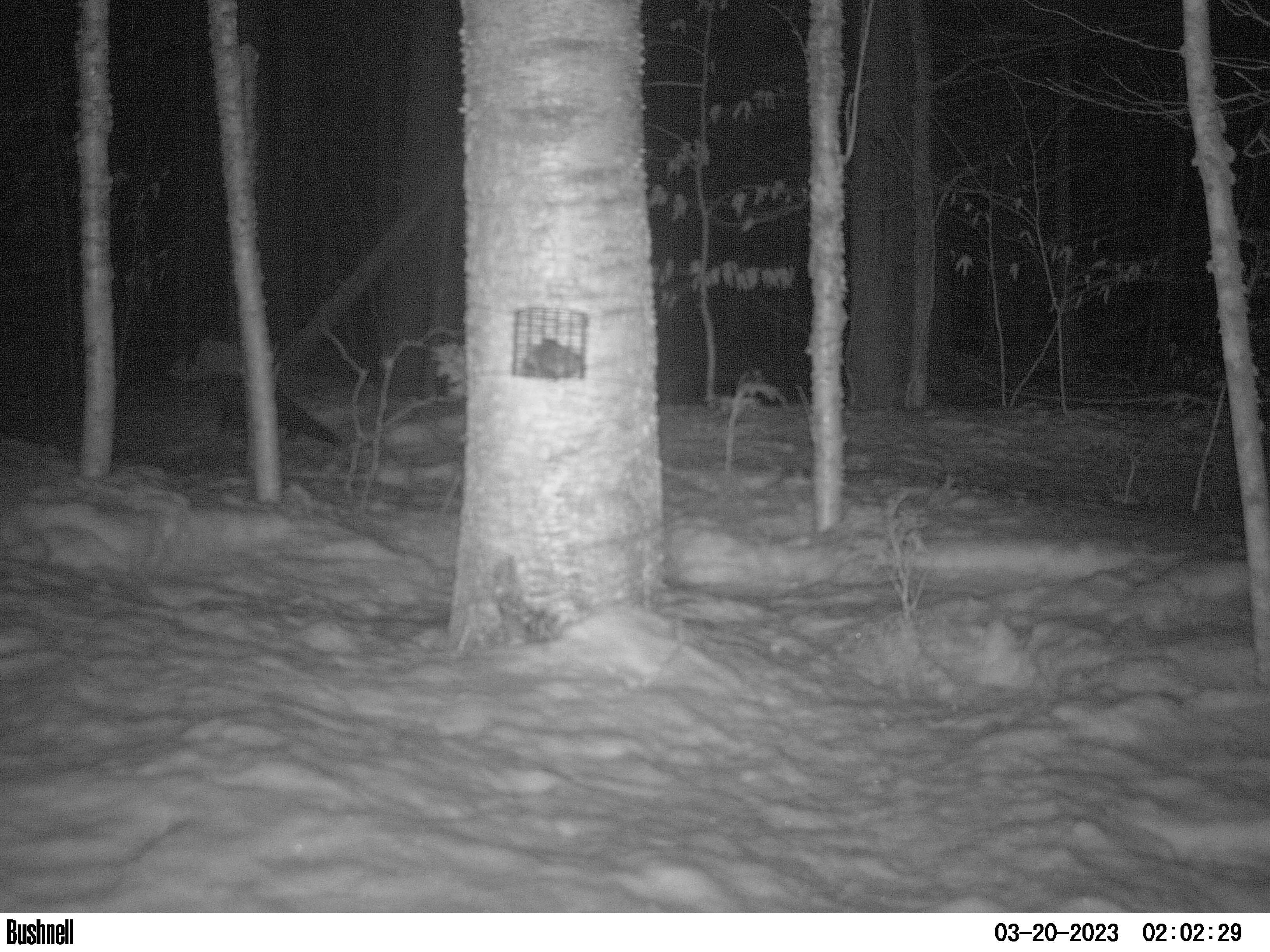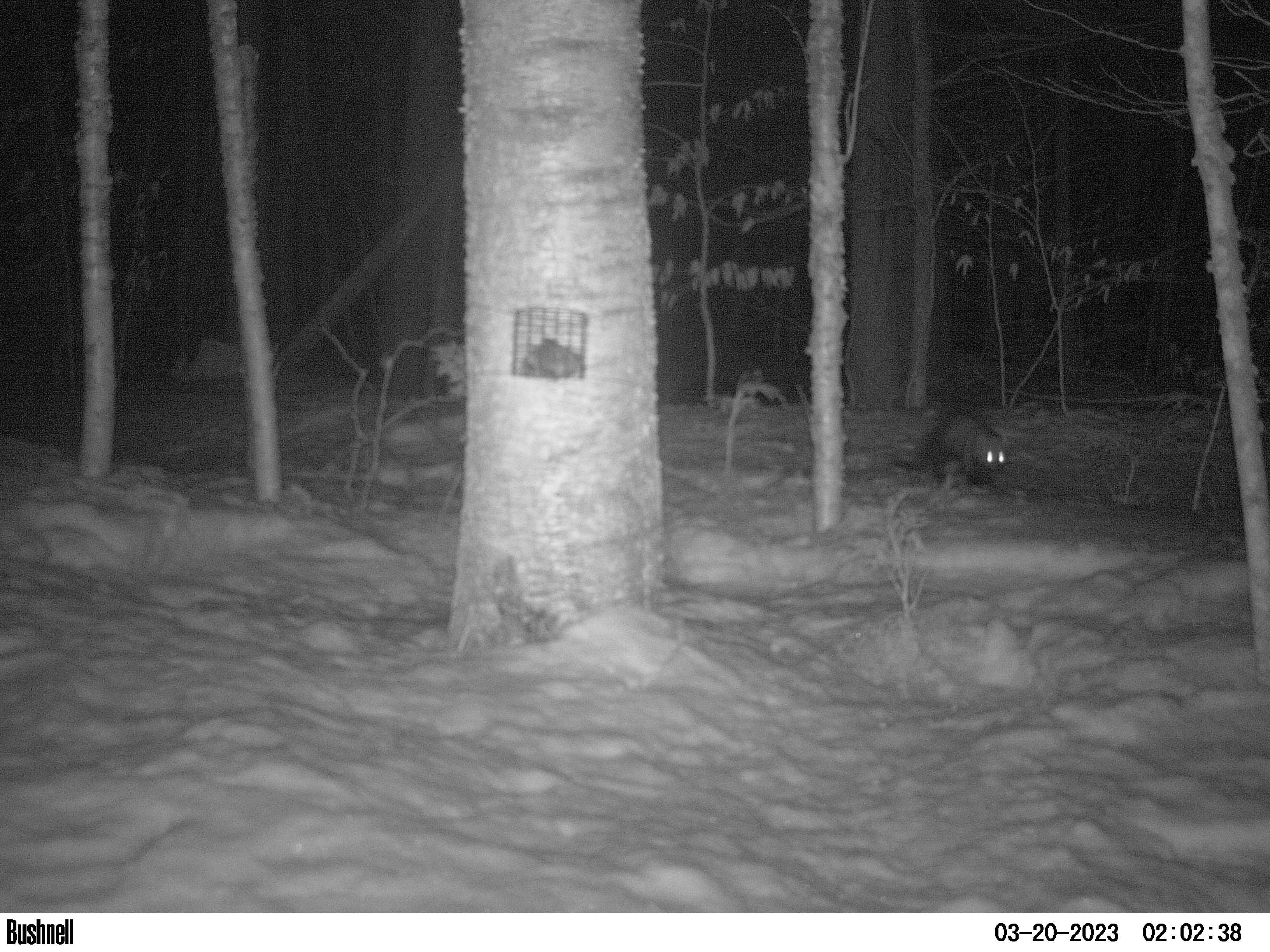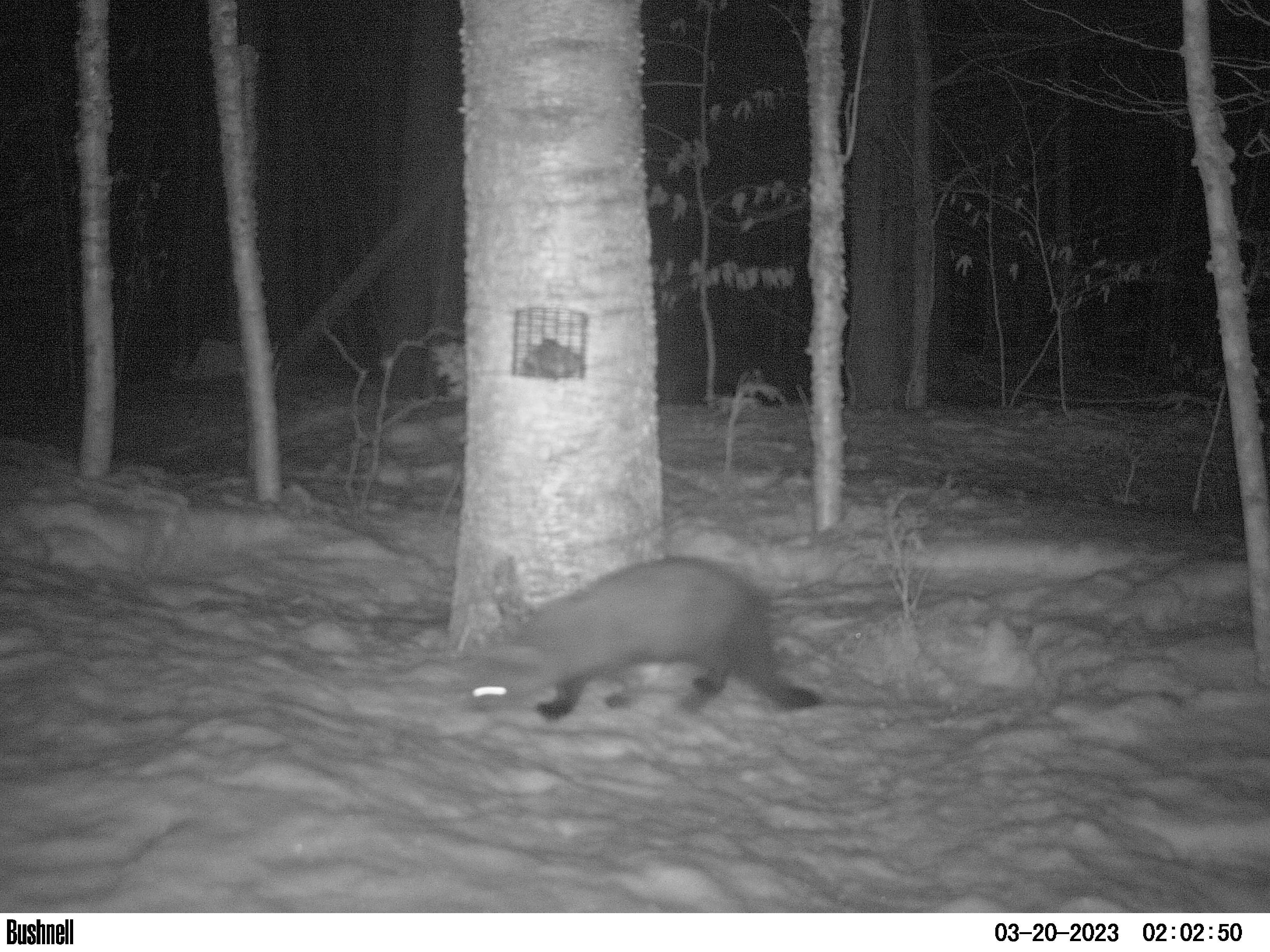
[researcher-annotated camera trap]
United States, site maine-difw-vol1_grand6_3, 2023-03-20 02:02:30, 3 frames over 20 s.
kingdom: Animalia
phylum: Chordata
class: Mammalia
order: Carnivora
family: Mustelidae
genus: Pekania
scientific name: Pekania pennanti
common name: fisher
Fisher (Pekania pennanti).